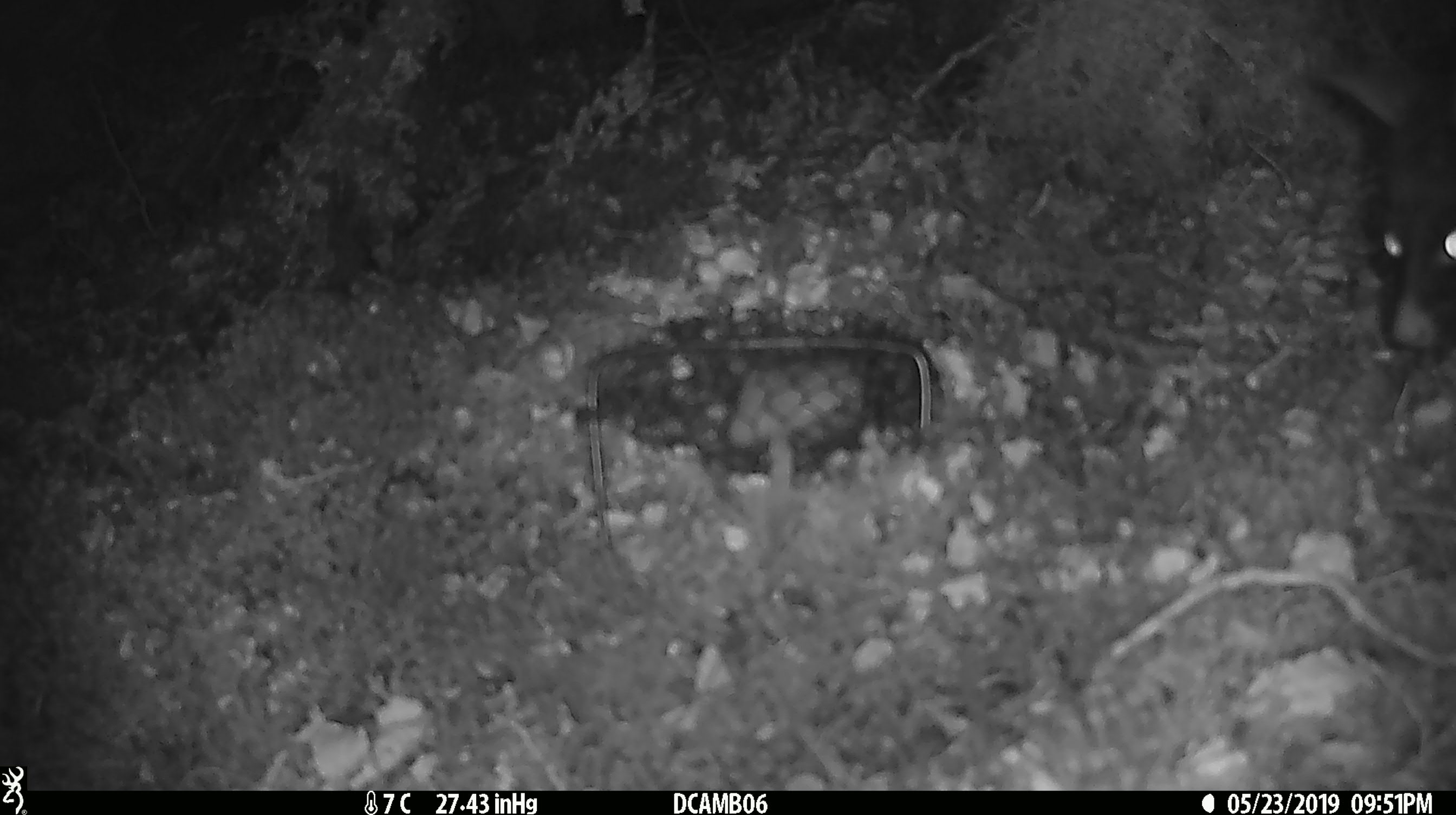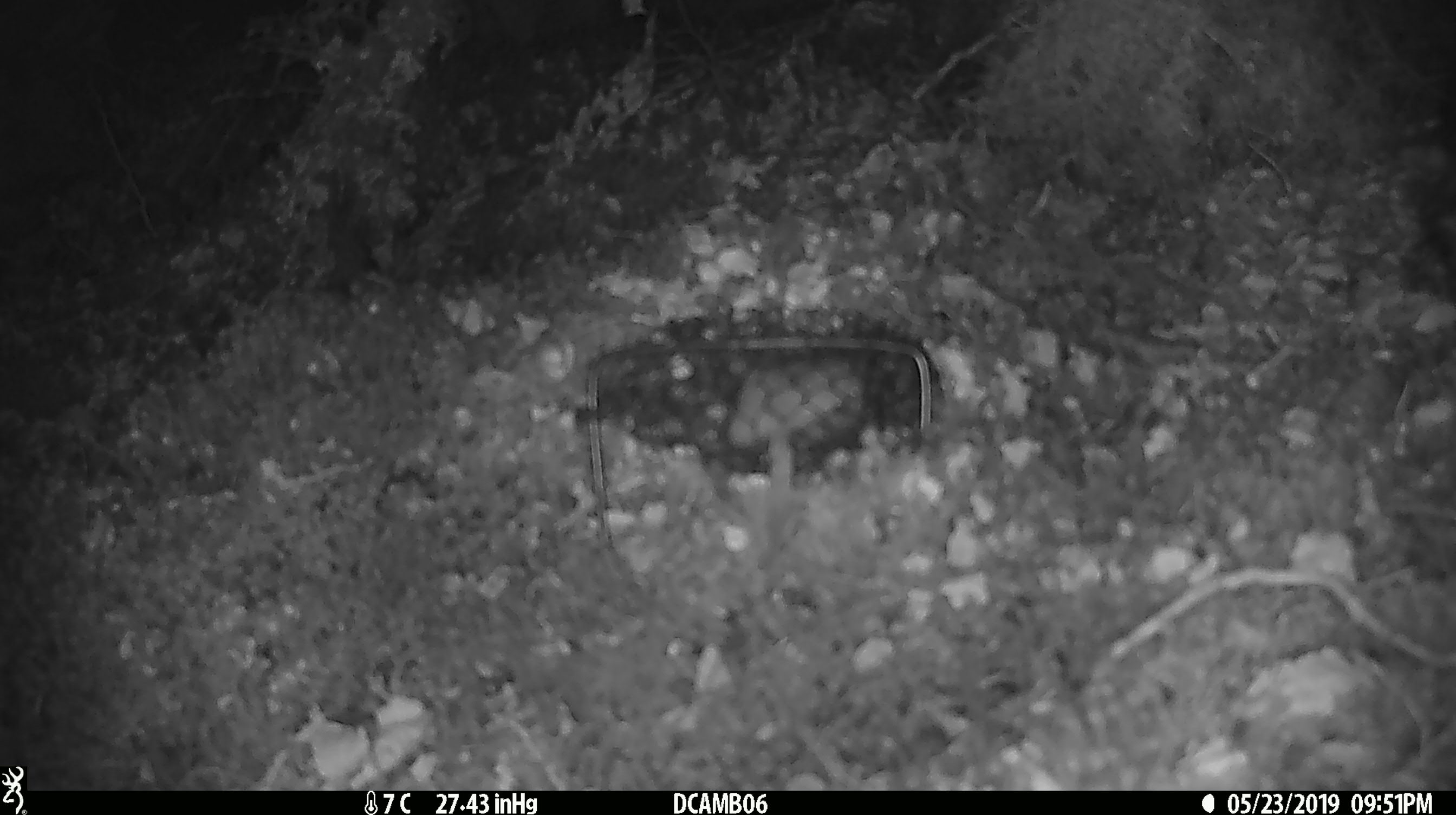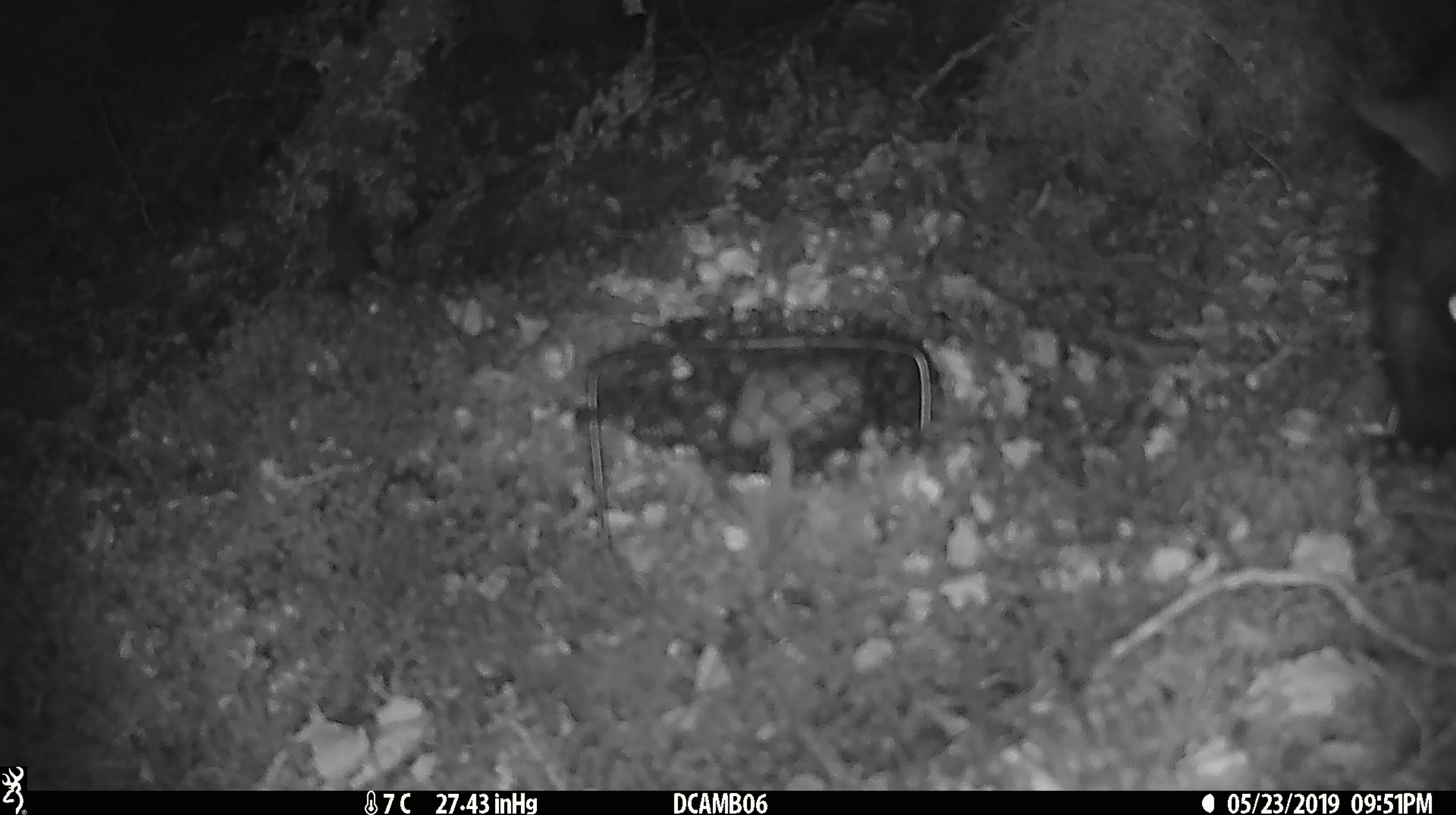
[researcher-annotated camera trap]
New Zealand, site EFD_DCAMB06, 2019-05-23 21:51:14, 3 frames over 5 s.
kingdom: Animalia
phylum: Chordata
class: Mammalia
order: Diprotodontia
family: Phalangeridae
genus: Trichosurus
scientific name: Trichosurus vulpecula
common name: common brushtail possum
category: possum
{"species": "possum (common brushtail possum) (Trichosurus vulpecula)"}